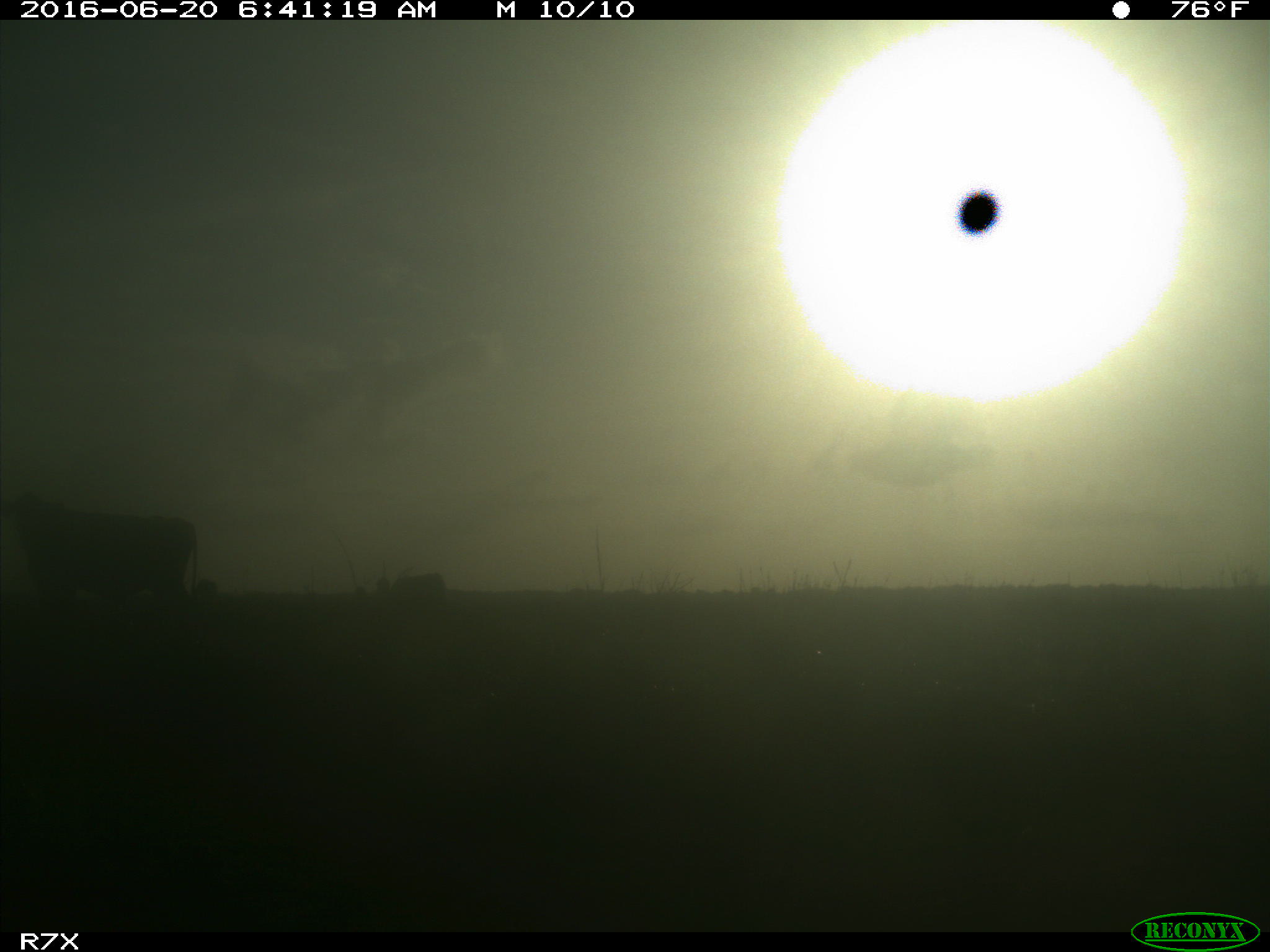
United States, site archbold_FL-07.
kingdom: Animalia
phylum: Chordata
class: Mammalia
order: Artiodactyla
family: Bovidae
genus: Bos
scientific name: Bos taurus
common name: domestic cow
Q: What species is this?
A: Bos taurus (domestic cow).